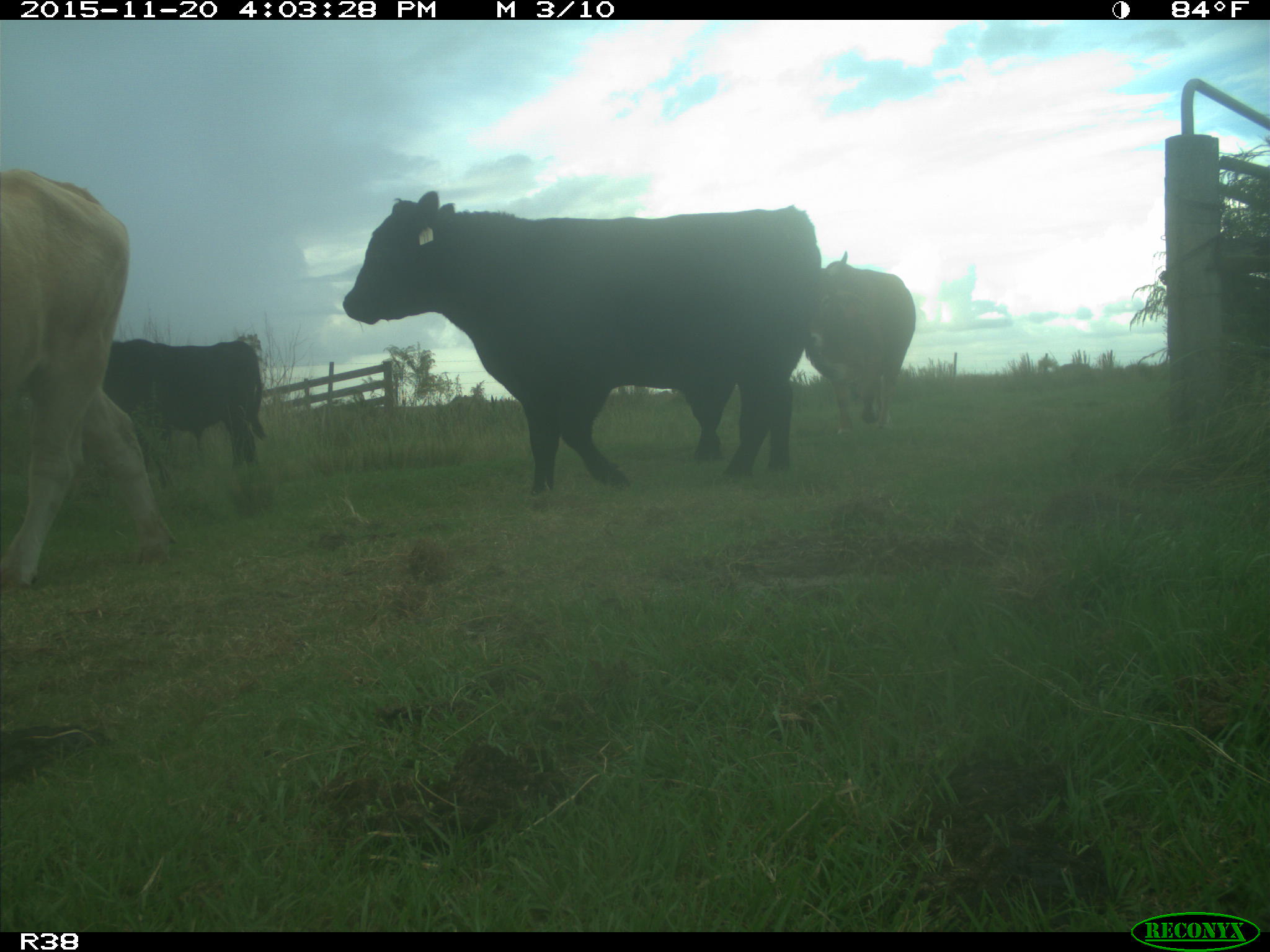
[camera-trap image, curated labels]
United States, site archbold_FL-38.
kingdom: Animalia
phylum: Chordata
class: Mammalia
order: Artiodactyla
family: Bovidae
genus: Bos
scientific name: Bos taurus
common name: domestic cow